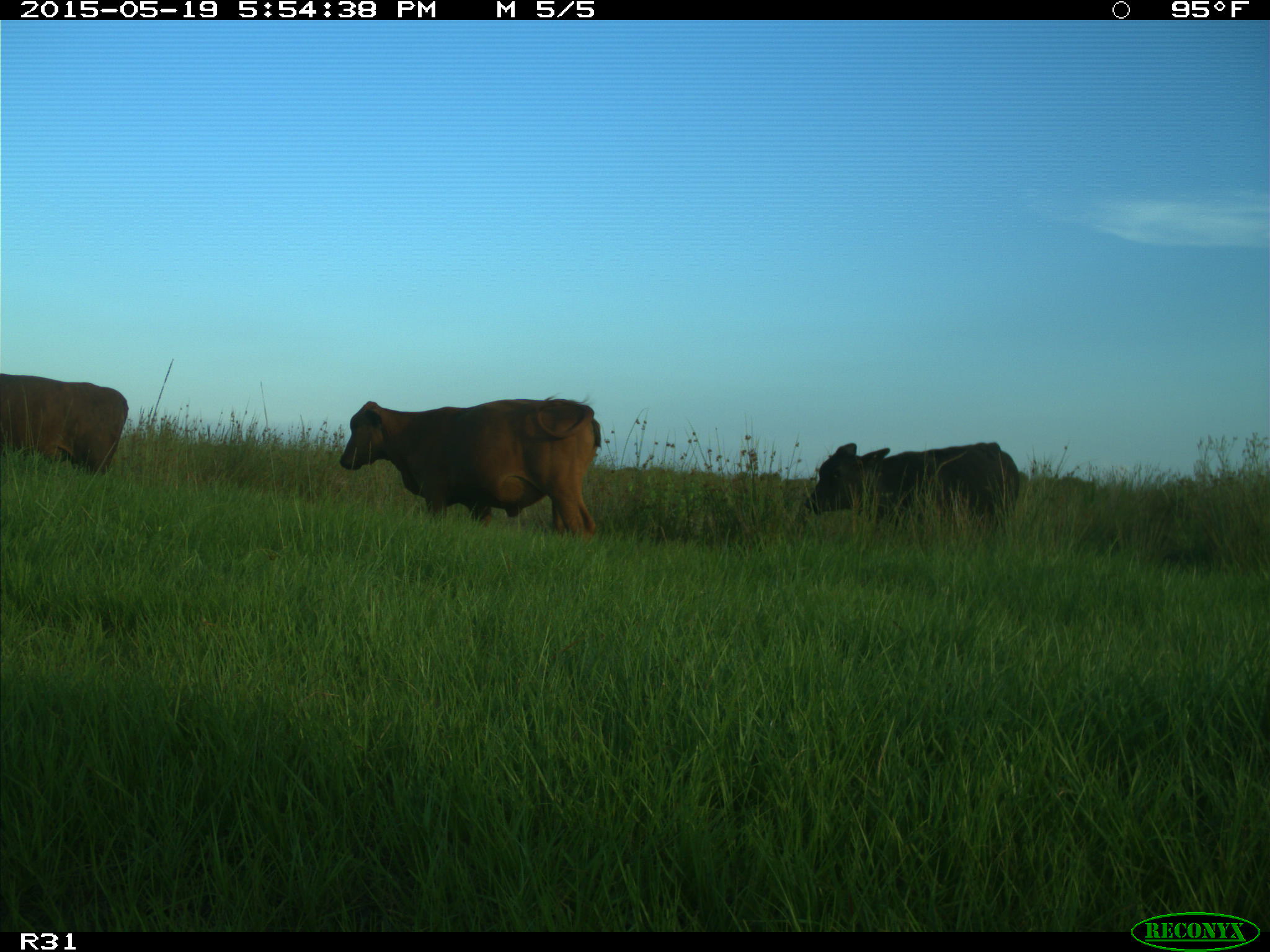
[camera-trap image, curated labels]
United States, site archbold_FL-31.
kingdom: Animalia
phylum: Chordata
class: Mammalia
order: Artiodactyla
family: Bovidae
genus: Bos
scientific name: Bos taurus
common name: domestic cow